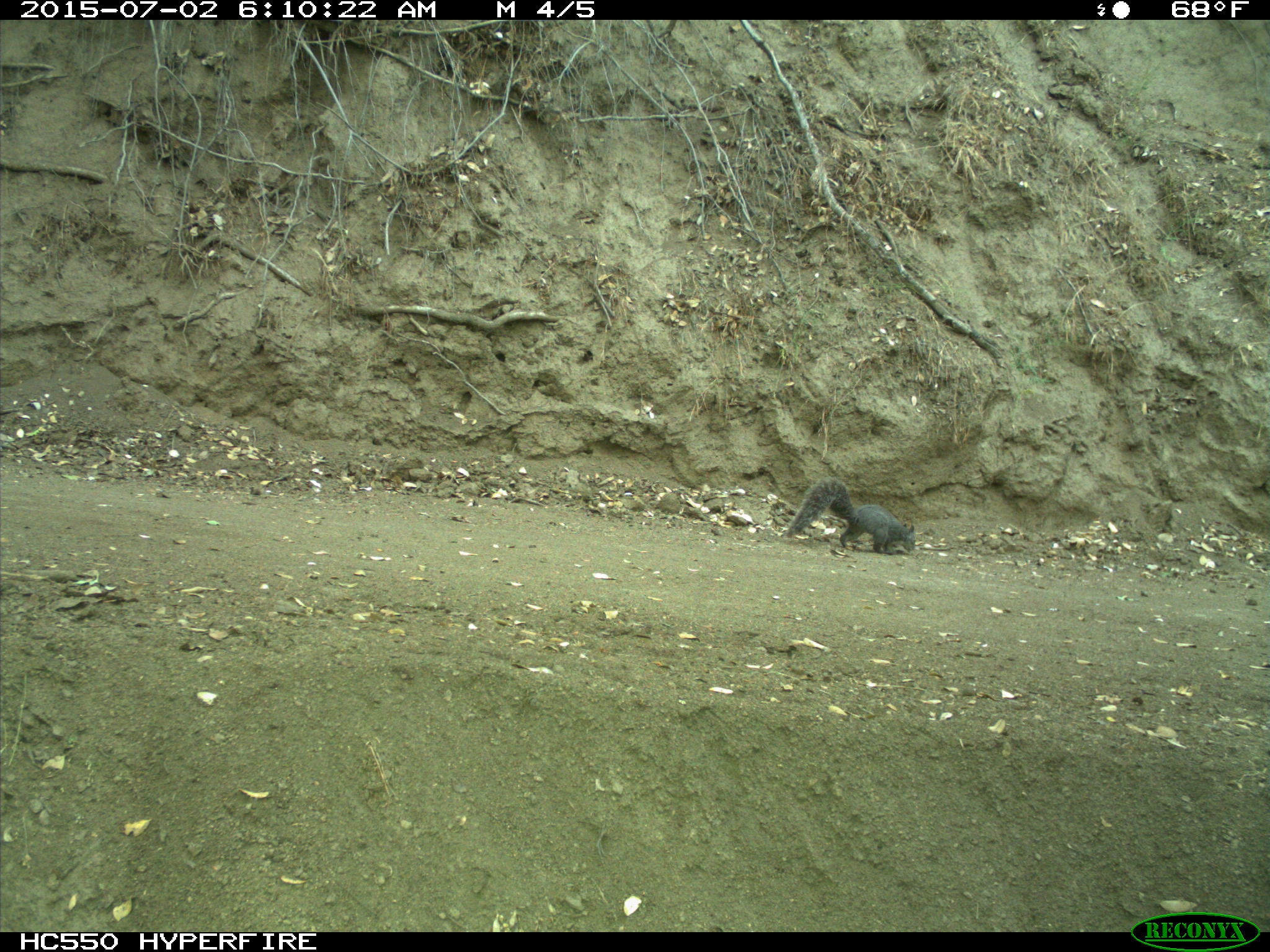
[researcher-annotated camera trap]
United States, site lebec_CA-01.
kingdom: Animalia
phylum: Chordata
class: Mammalia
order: Rodentia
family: Sciuridae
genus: Sciurus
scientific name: Sciurus carolinensis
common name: eastern gray squirrel